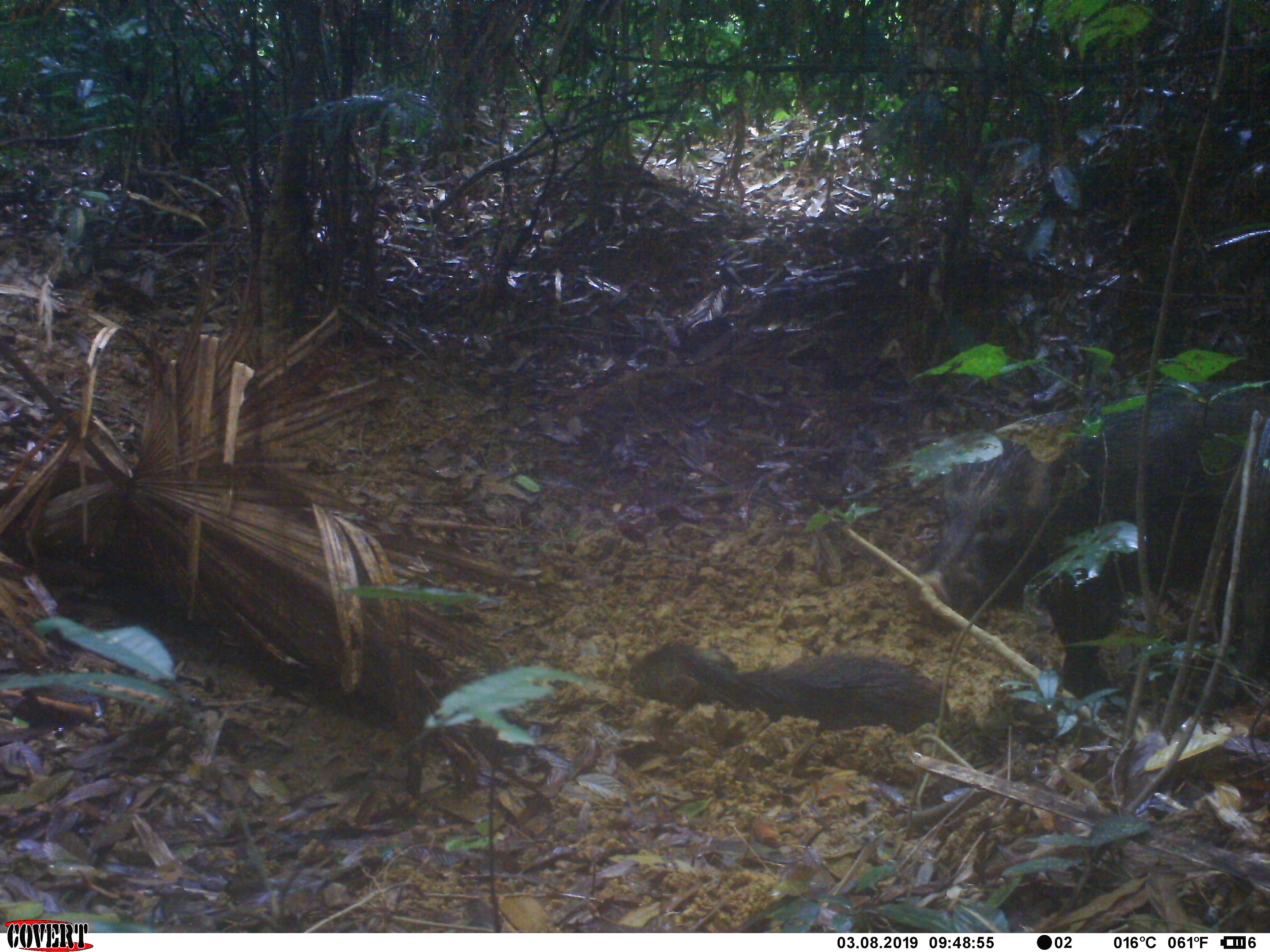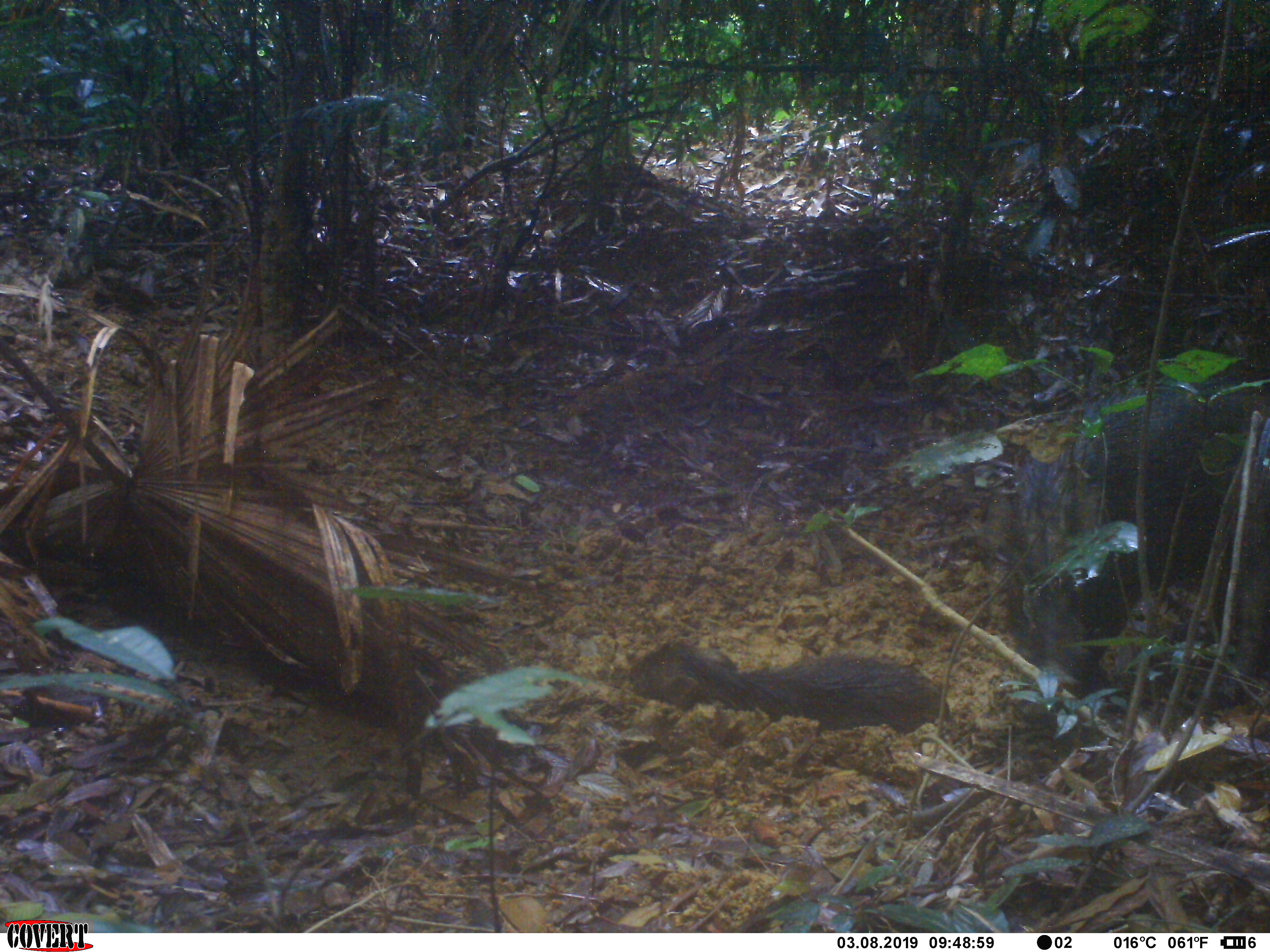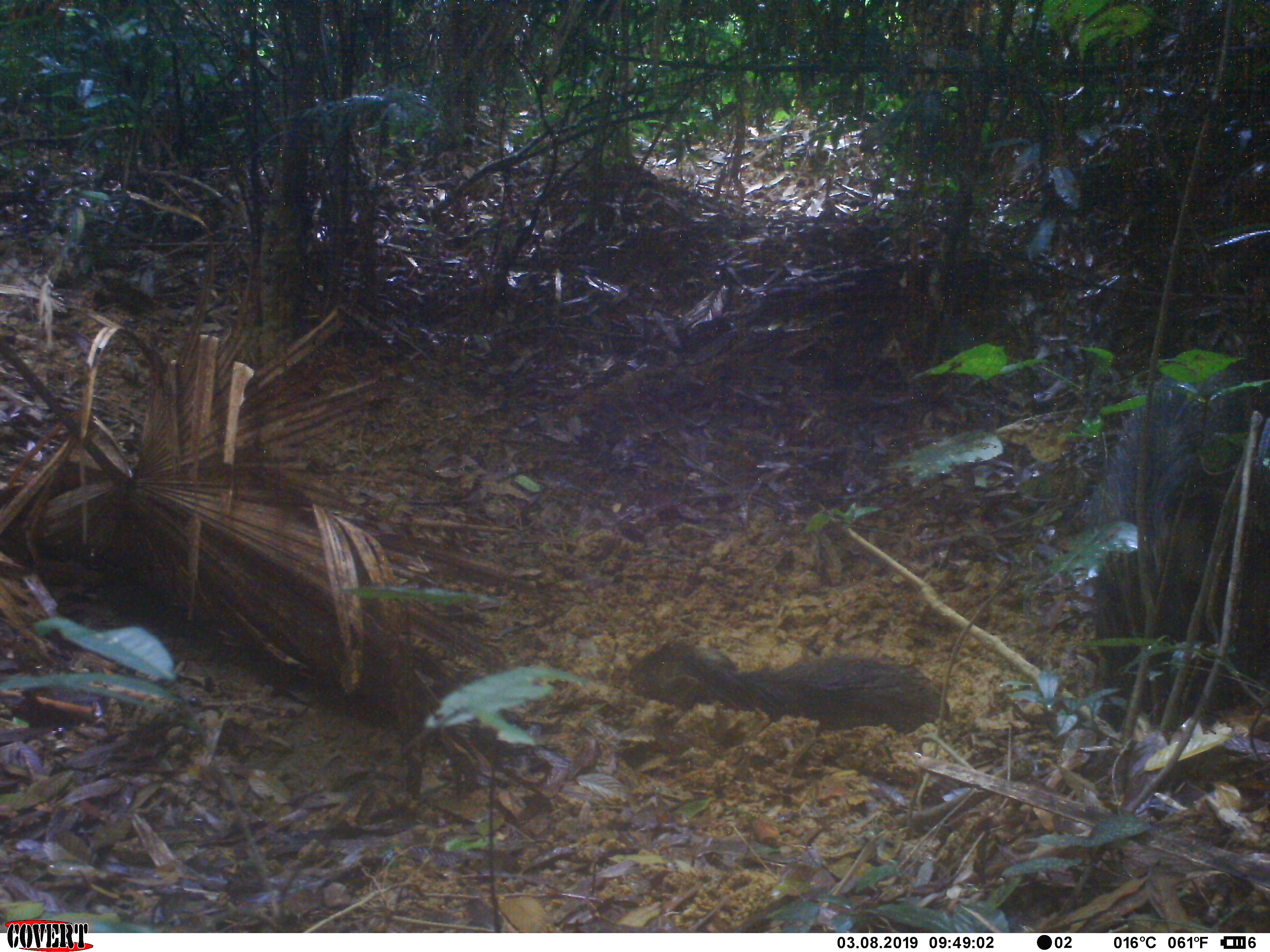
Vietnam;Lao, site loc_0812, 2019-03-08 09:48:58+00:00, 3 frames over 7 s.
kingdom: Animalia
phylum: Chordata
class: Mammalia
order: Artiodactyla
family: Suidae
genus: Sus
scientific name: Sus scrofa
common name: eurasian wild pig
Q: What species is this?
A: Eurasian wild pig (Sus scrofa).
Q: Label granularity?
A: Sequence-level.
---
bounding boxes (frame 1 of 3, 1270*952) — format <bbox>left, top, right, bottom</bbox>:
eurasian wild pig: <bbox>908, 377, 1270, 710</bbox>; <bbox>622, 641, 953, 733</bbox>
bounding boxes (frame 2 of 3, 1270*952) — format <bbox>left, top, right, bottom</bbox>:
eurasian wild pig: <bbox>975, 376, 1270, 721</bbox>; <bbox>625, 639, 950, 735</bbox>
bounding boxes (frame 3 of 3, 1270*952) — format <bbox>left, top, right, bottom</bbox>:
eurasian wild pig: <bbox>1070, 354, 1270, 726</bbox>; <bbox>614, 641, 952, 739</bbox>